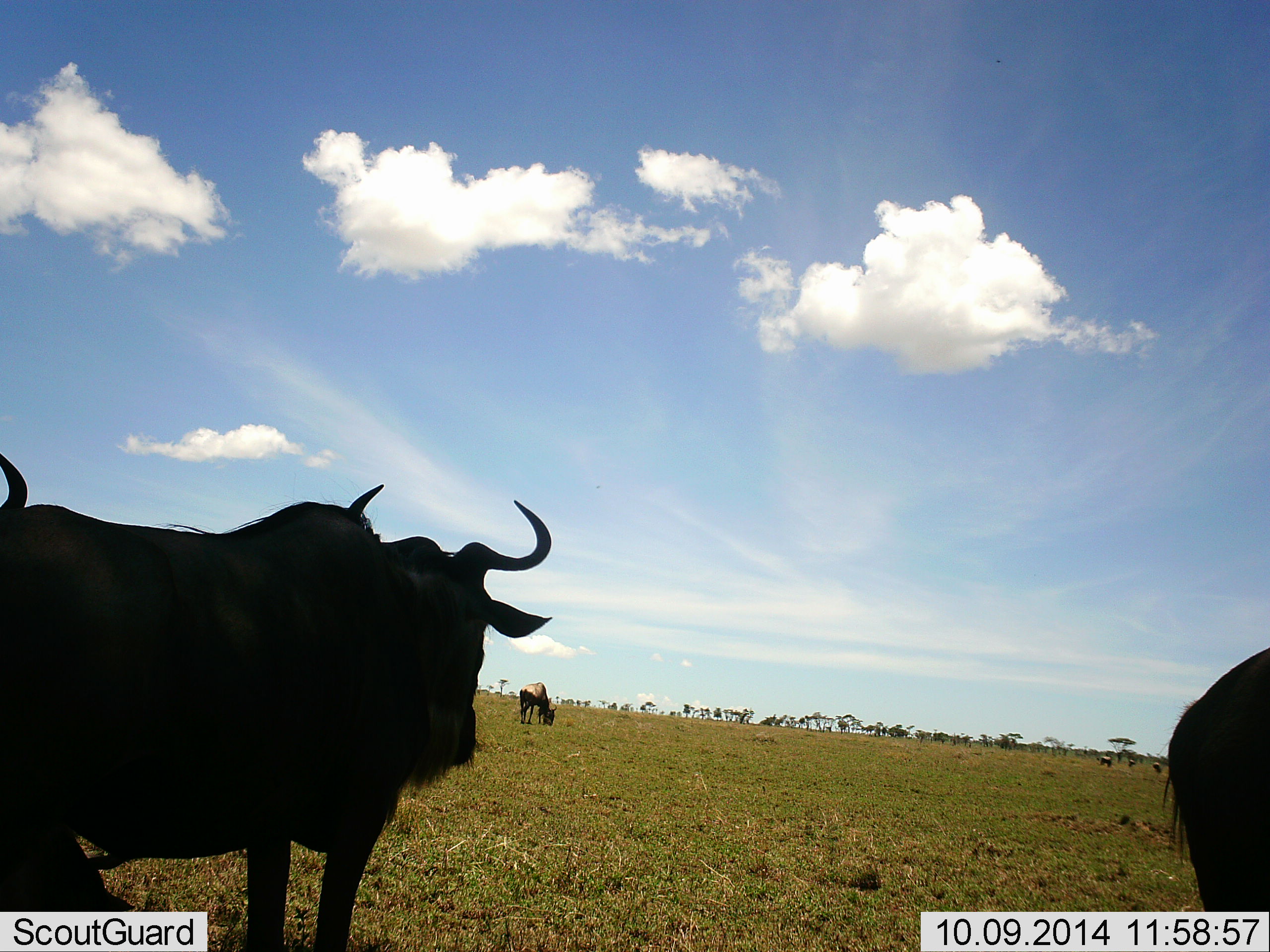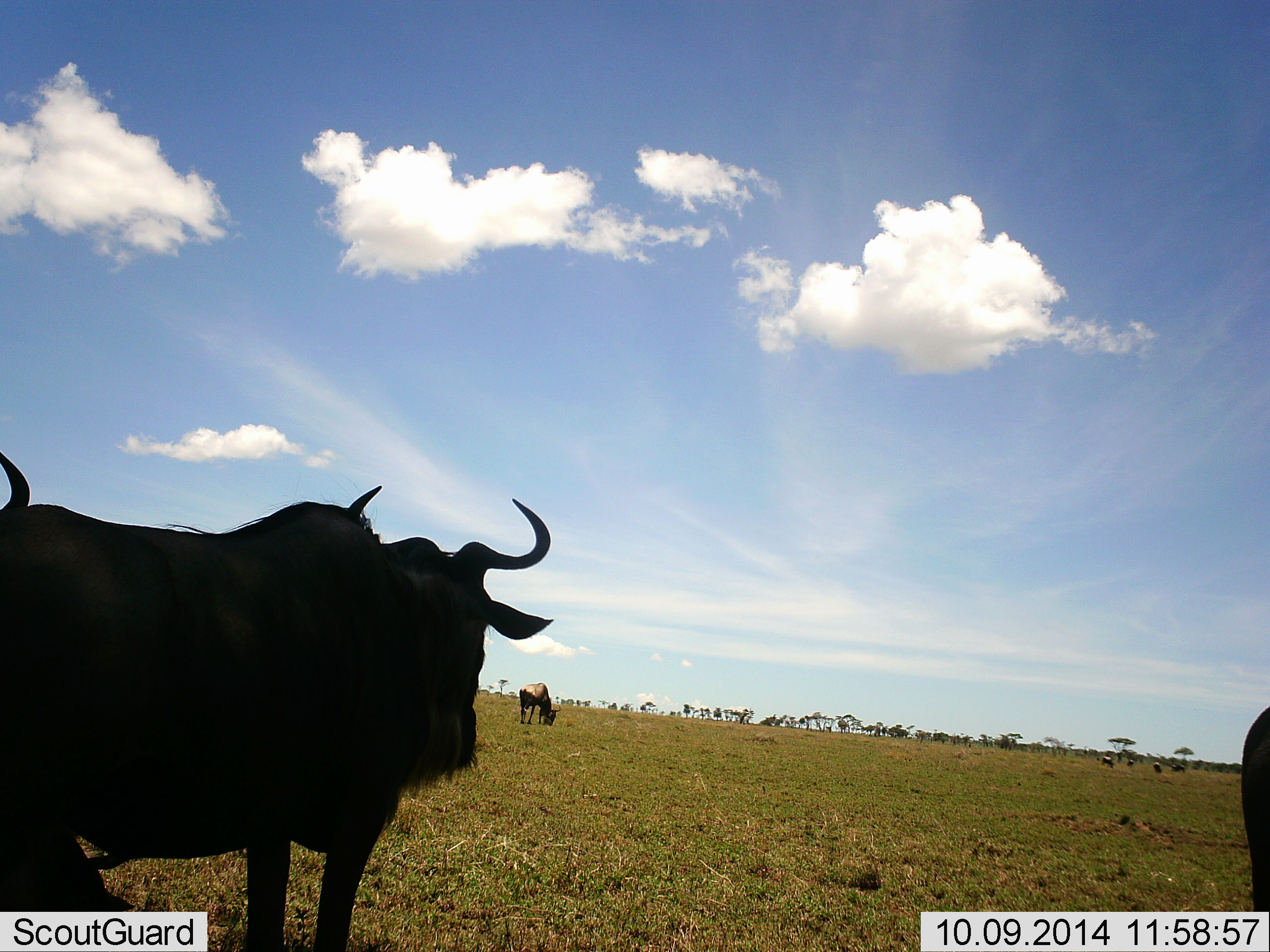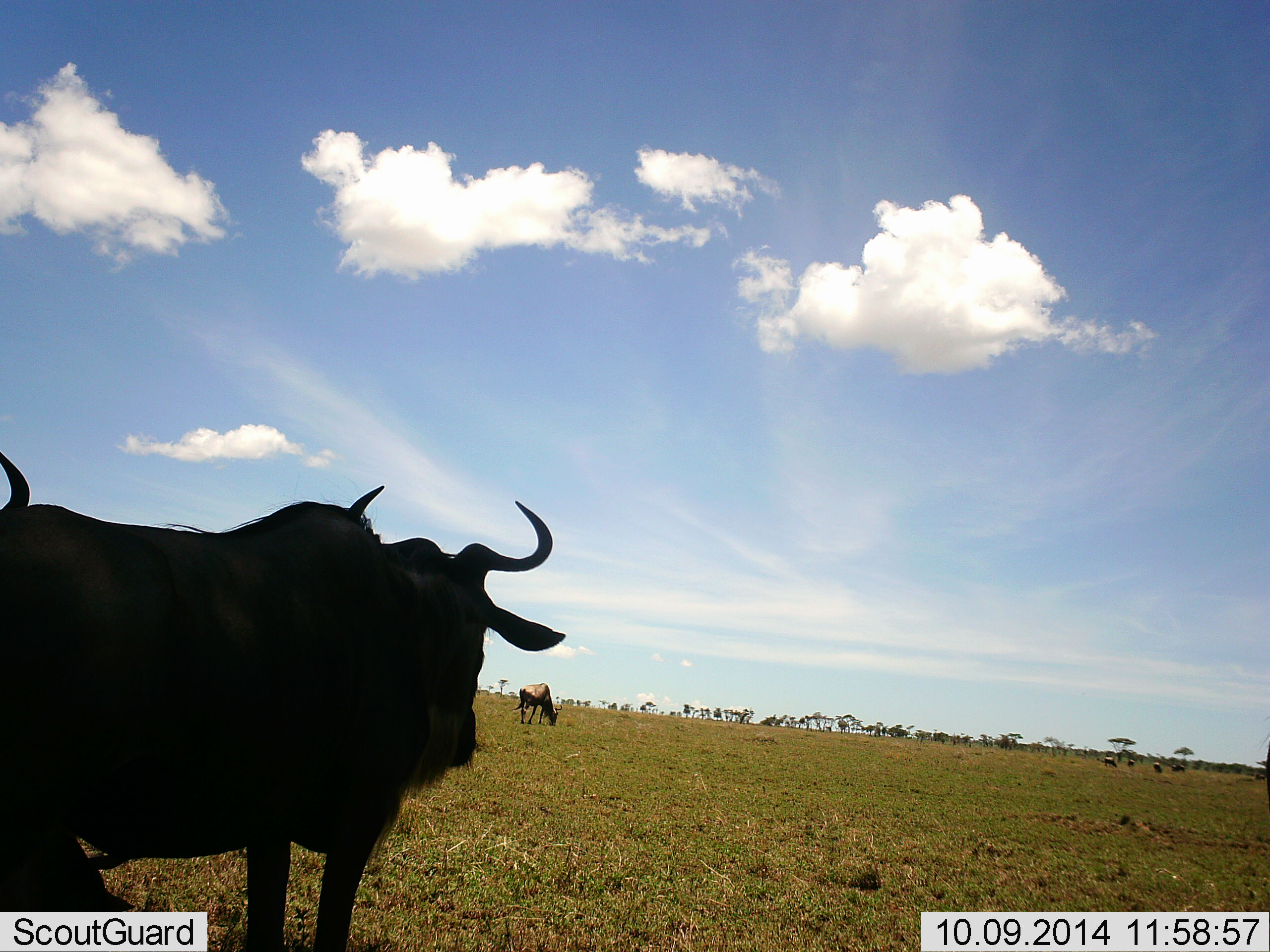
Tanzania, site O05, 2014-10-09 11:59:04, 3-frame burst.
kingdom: Animalia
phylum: Chordata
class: Mammalia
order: Artiodactyla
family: Bovidae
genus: Connochaetes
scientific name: Connochaetes taurinus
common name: blue wildebeest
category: wildebeest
Wildebeest (blue wildebeest) (Connochaetes taurinus), count 4. Behavior (volunteer vote fractions): standing 100%, resting 0%, moving 20%, interacting 0%. Young present (vote fraction): 0%. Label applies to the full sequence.